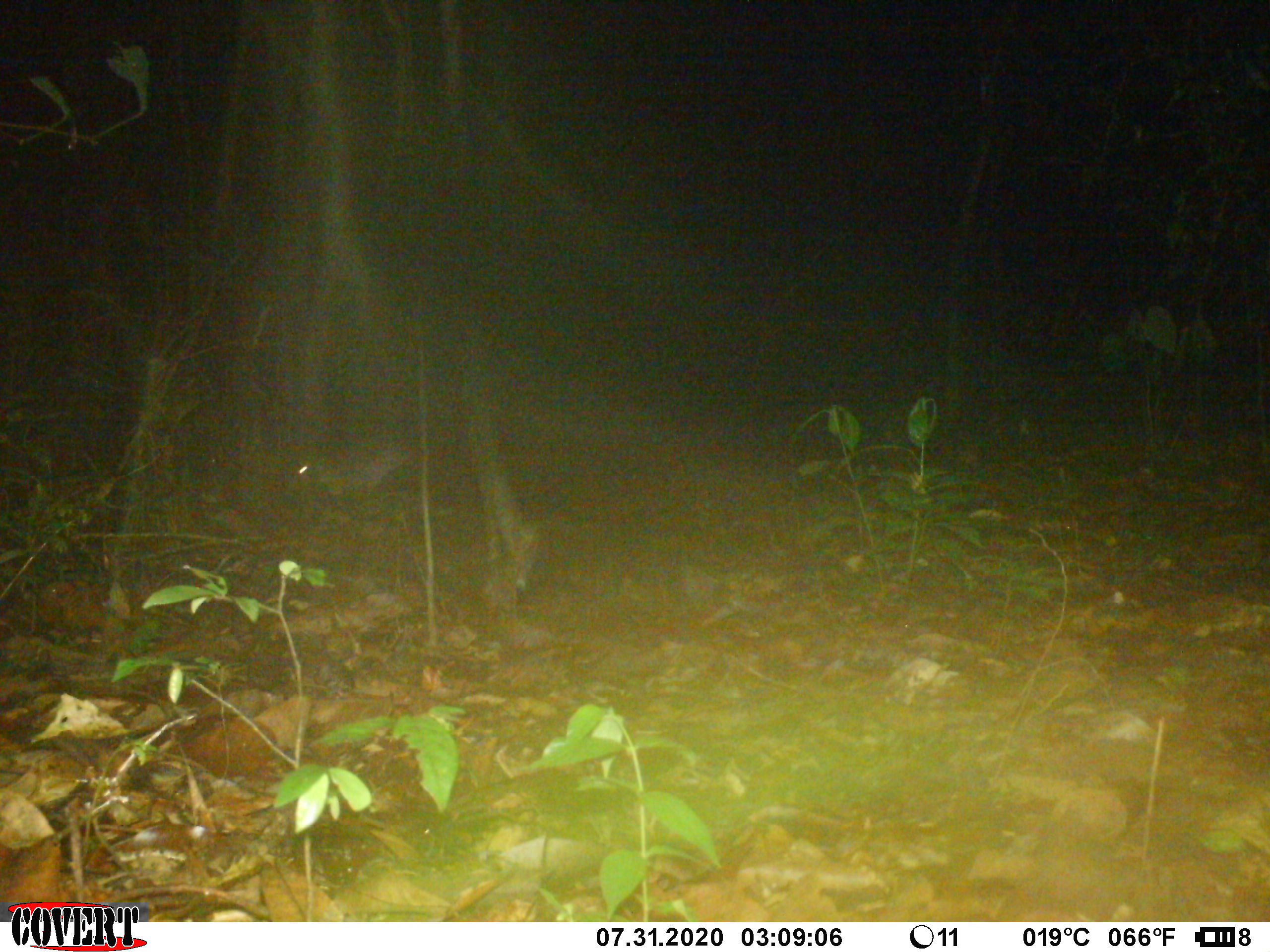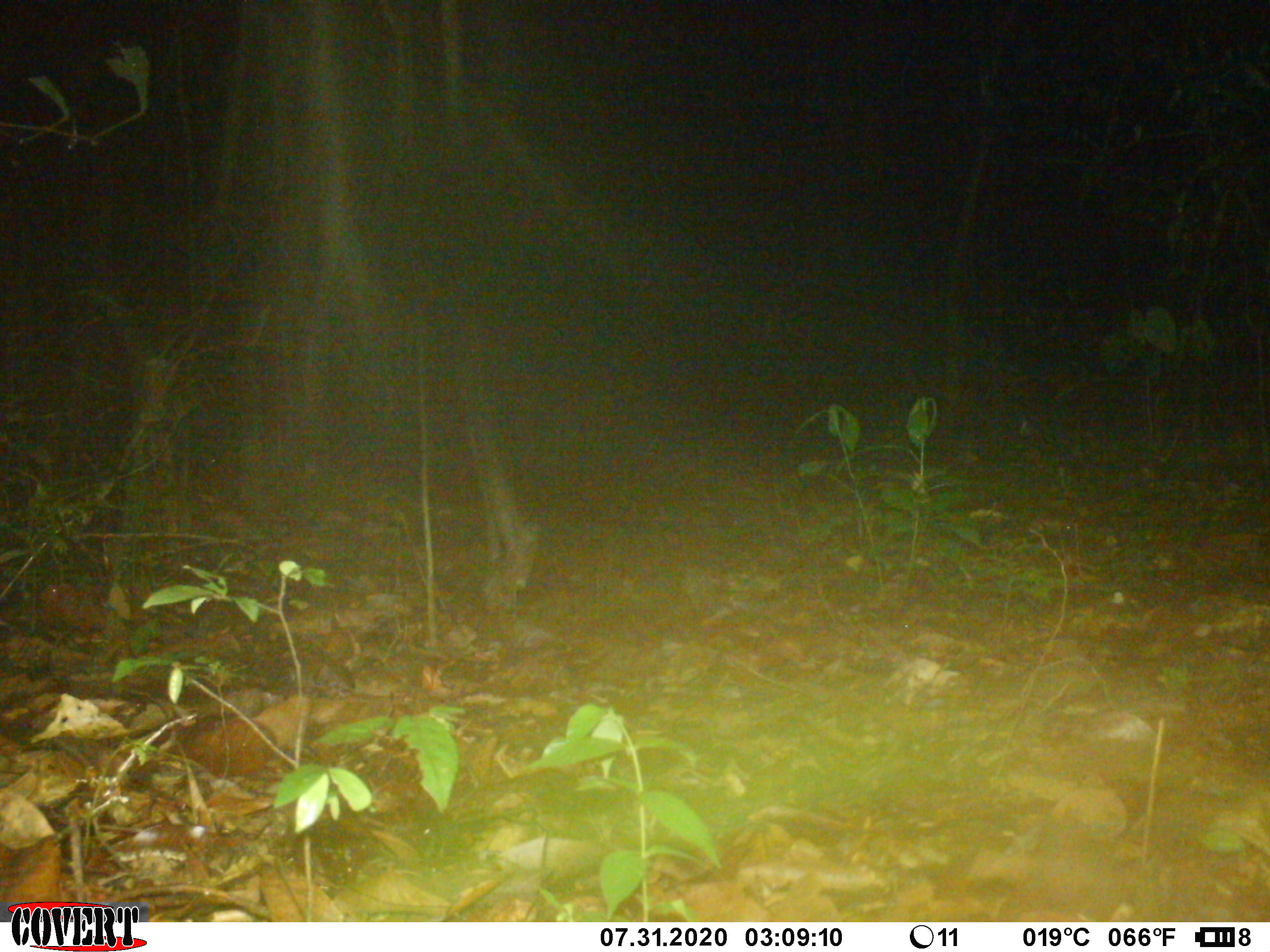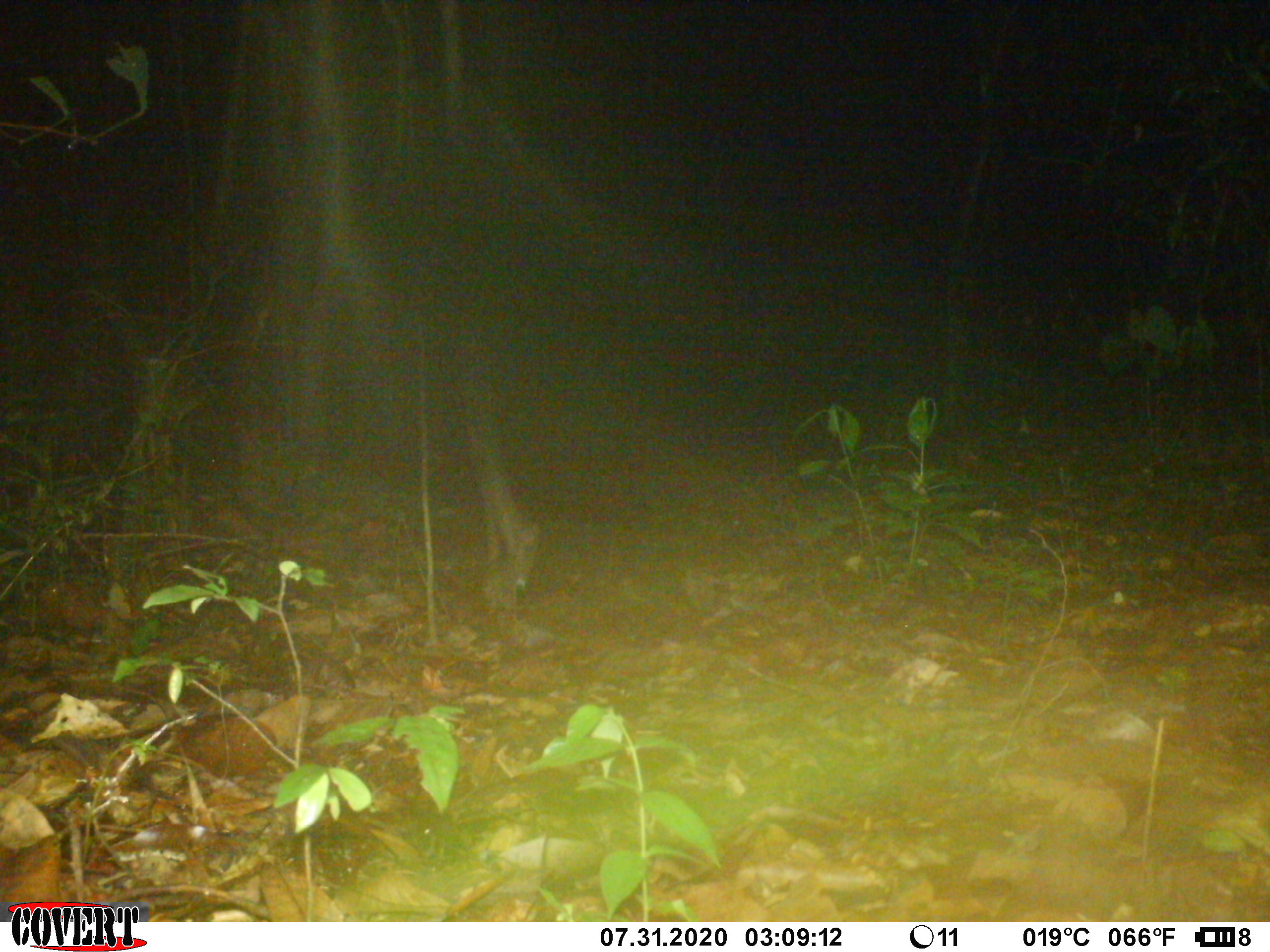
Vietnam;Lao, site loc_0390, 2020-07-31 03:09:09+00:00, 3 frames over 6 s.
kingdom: Animalia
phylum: Chordata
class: Mammalia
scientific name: Mammalia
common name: mammal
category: unidentified mammal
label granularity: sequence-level